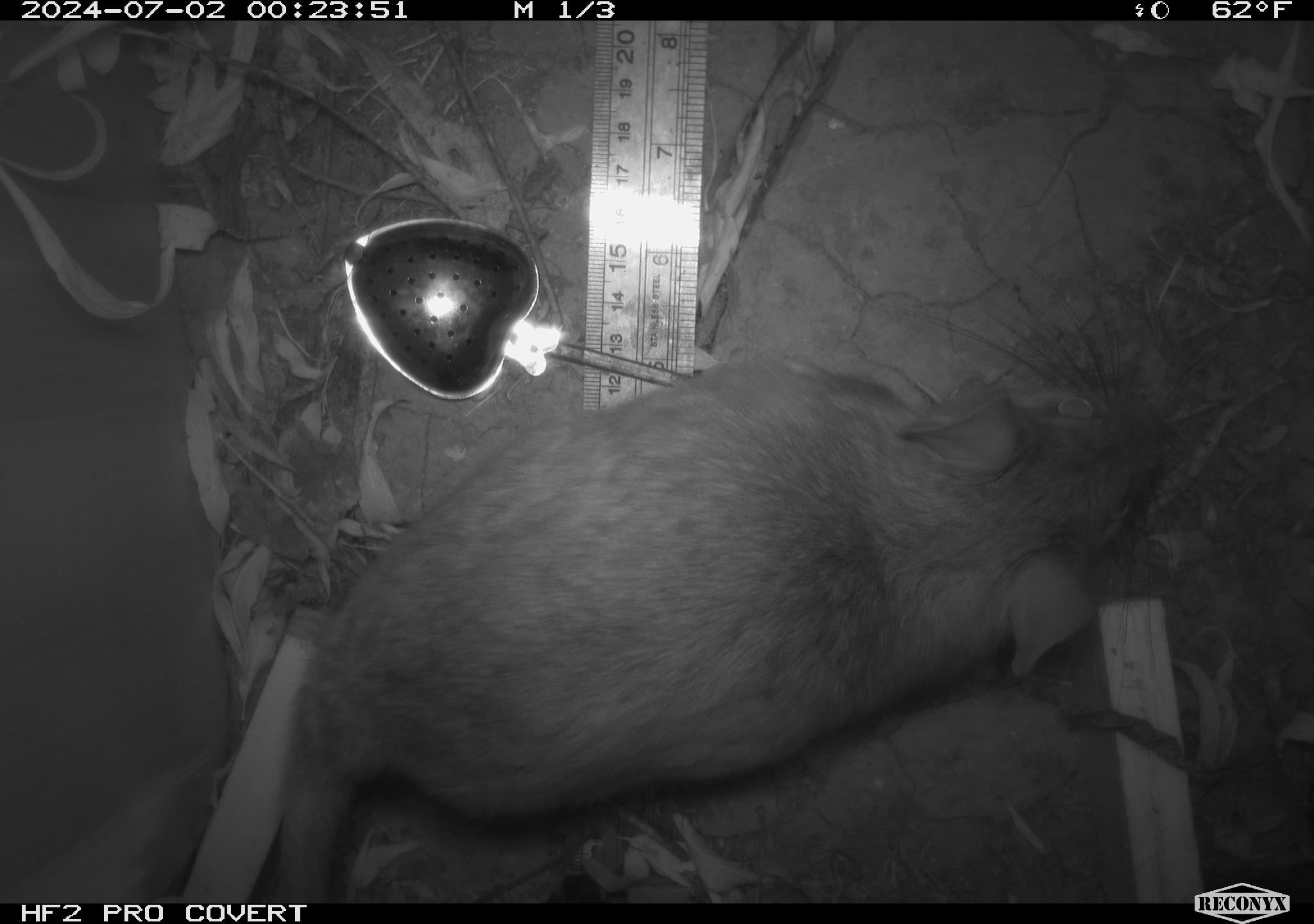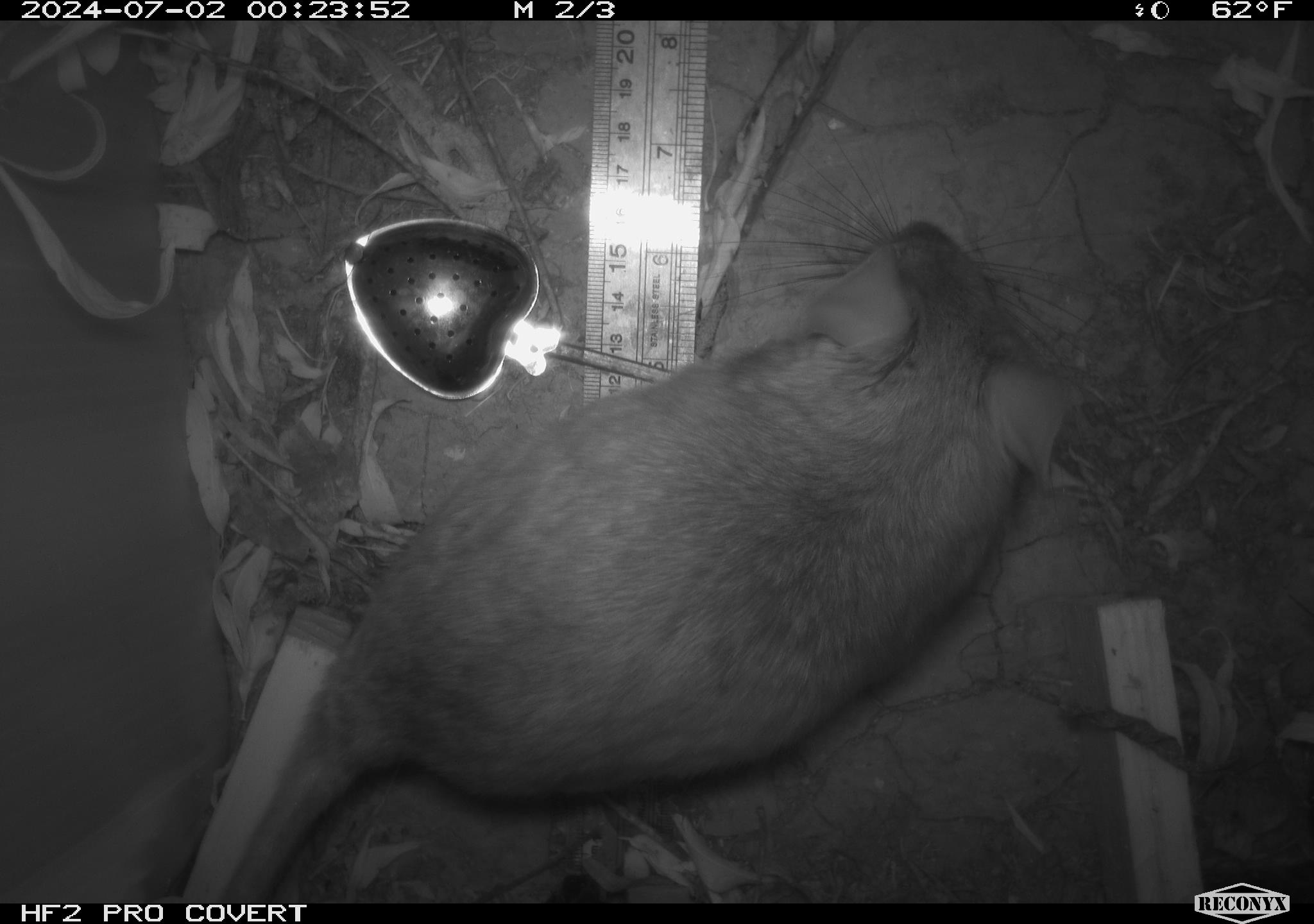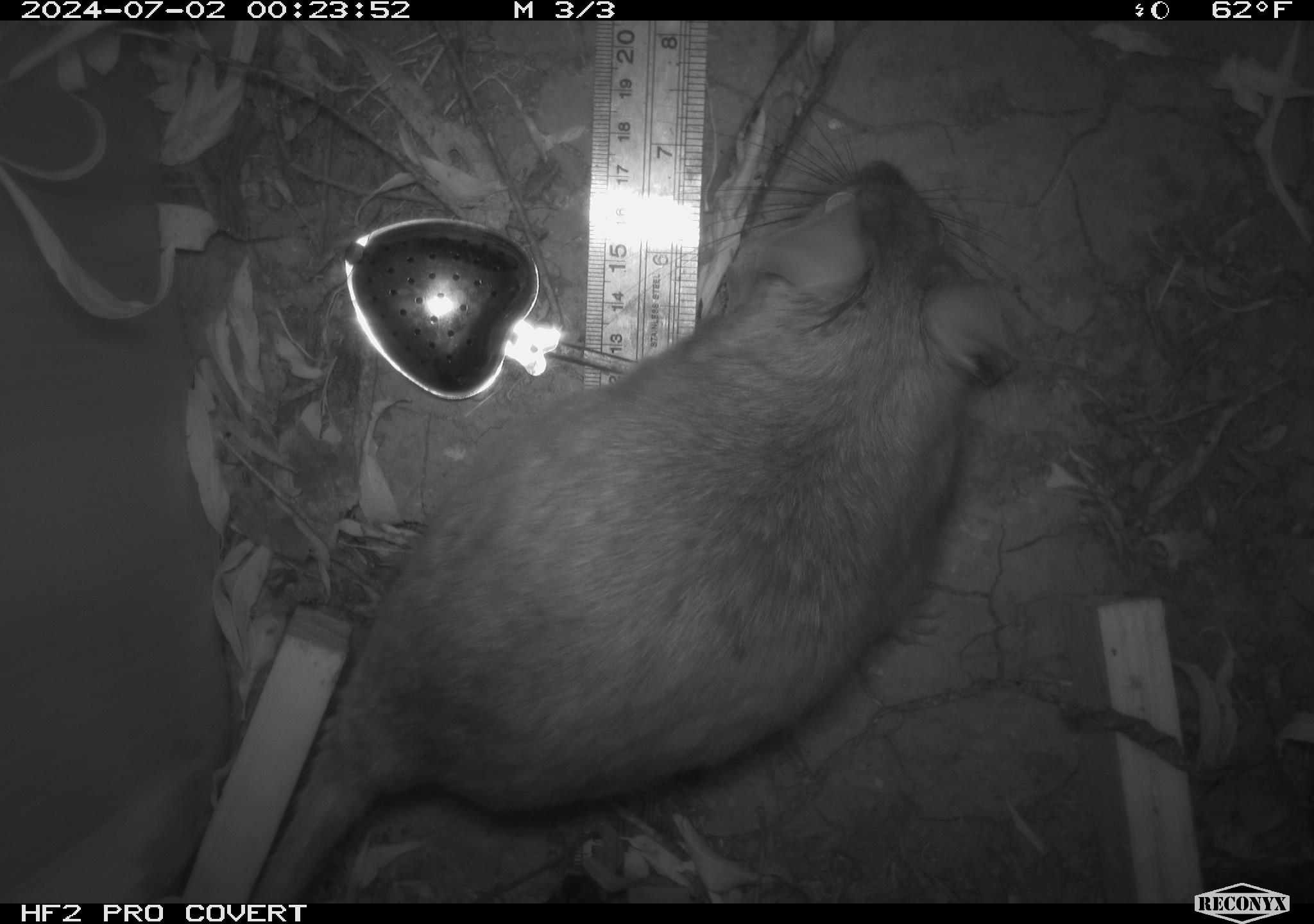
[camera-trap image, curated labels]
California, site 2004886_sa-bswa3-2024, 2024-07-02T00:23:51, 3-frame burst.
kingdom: Animalia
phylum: Chordata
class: Mammalia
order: Rodentia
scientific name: Rodentia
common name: woodrat or rat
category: woodrat or rat species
Woodrat or rat species (woodrat or rat) (Rodentia).